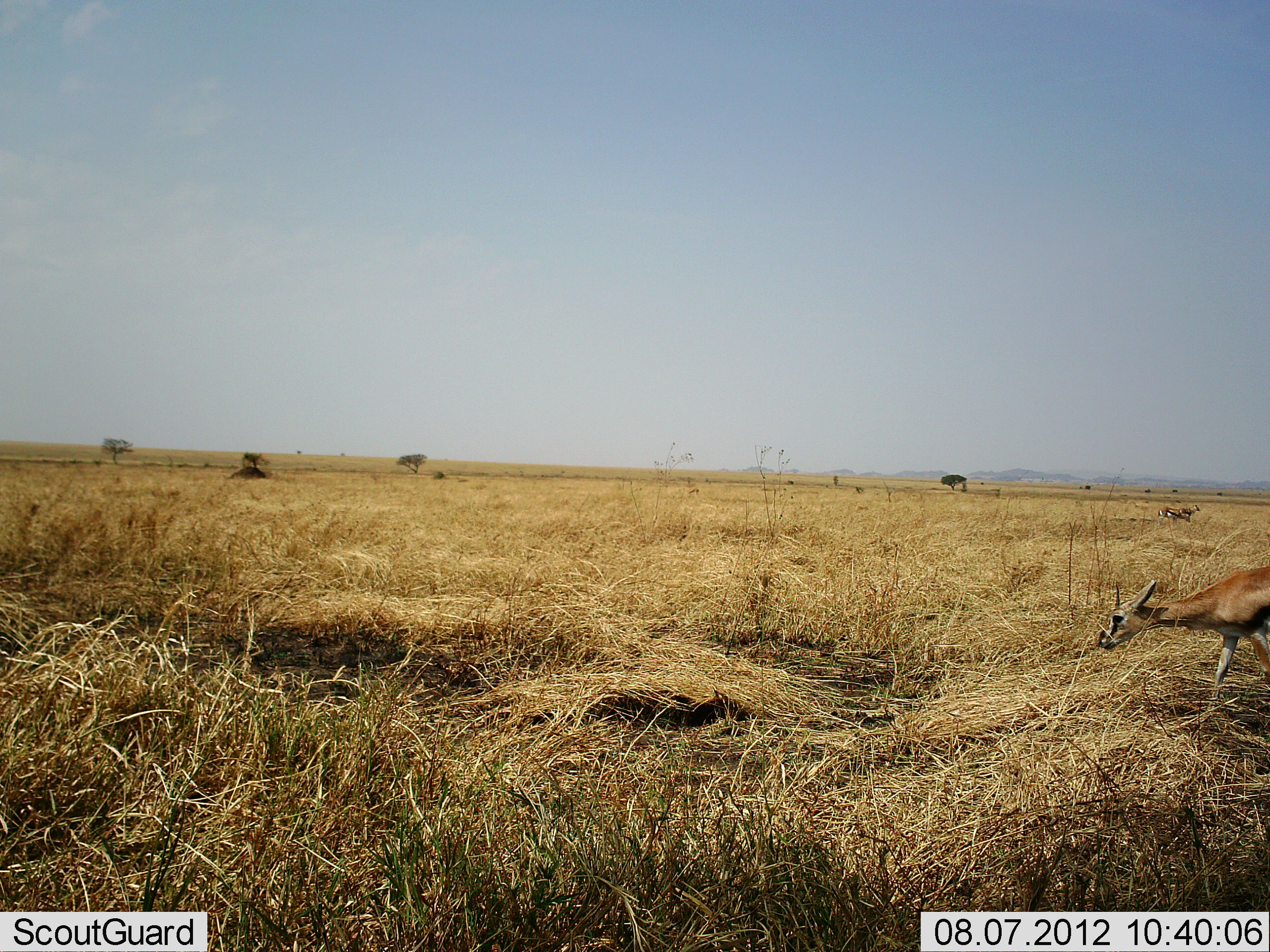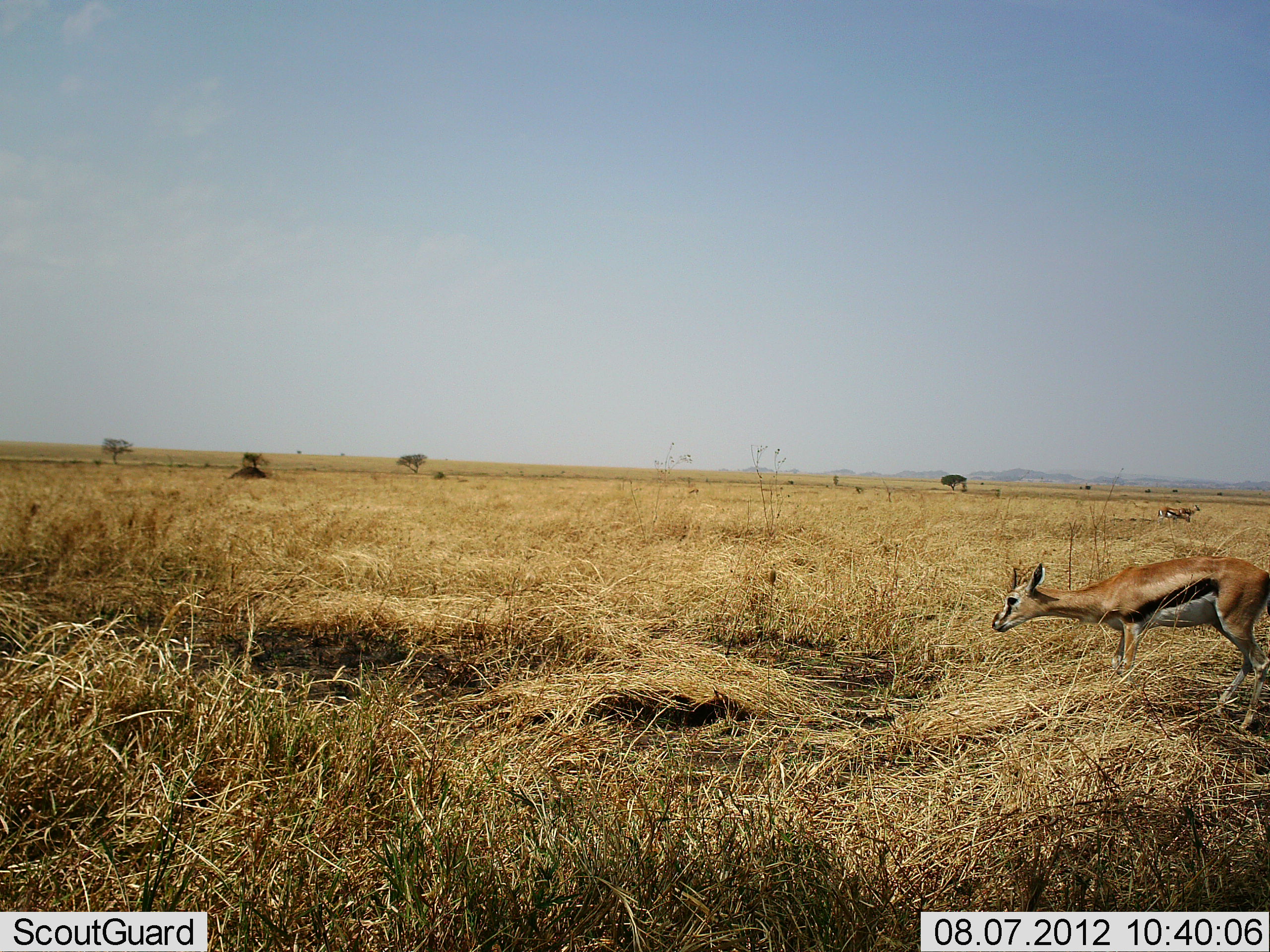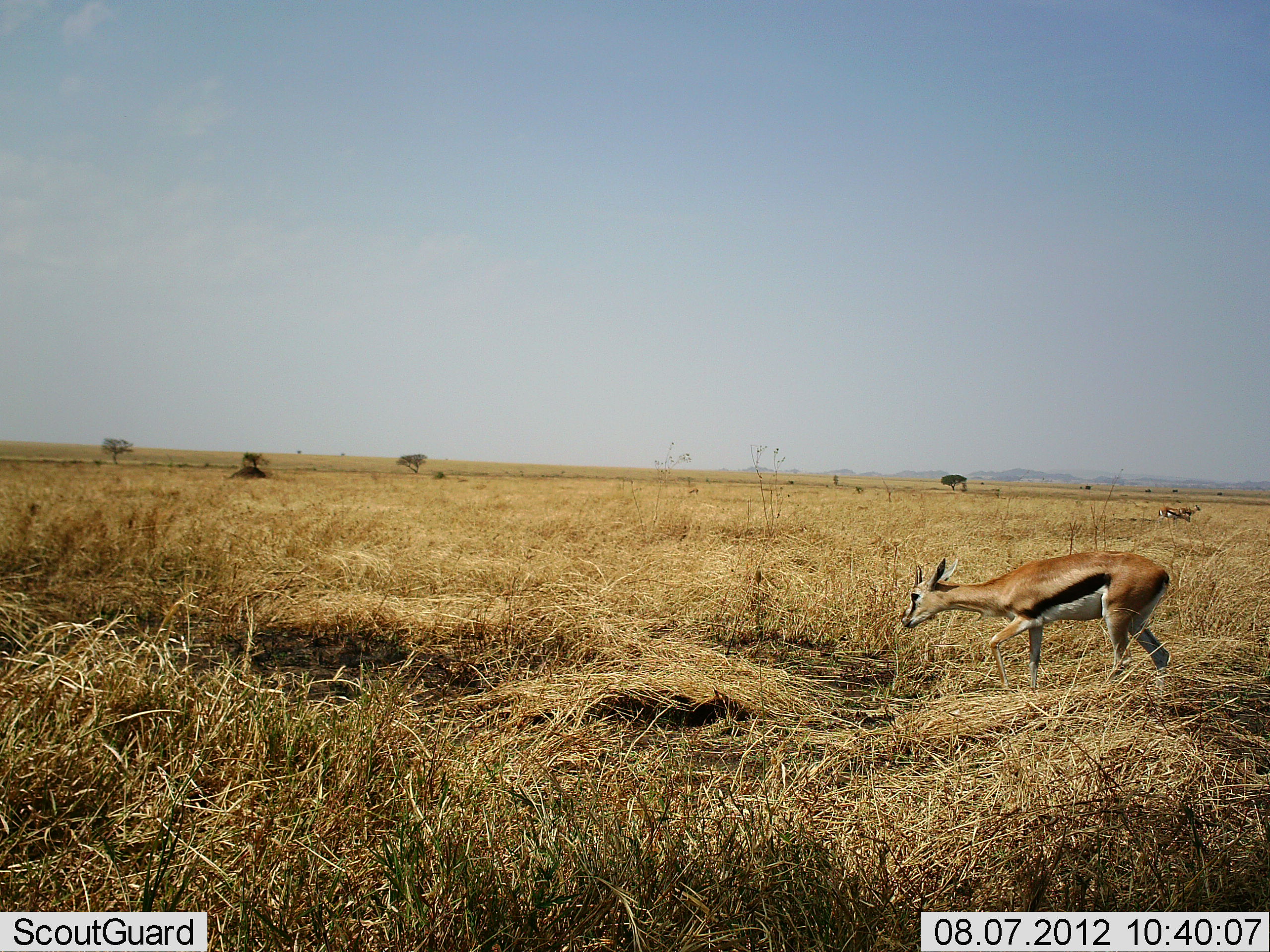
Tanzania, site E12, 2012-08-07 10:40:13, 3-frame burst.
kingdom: Animalia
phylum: Chordata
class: Mammalia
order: Artiodactyla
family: Bovidae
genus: Eudorcas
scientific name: Eudorcas thomsonii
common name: thomson's gazelle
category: gazellethomsons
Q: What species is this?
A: Gazellethomsons (thomson's gazelle) (Eudorcas thomsonii).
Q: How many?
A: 1.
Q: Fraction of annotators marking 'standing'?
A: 30%.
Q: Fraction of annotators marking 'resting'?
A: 10%.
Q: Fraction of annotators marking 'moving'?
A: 80%.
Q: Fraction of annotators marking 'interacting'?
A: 0%.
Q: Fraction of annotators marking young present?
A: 10%.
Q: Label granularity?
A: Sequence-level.